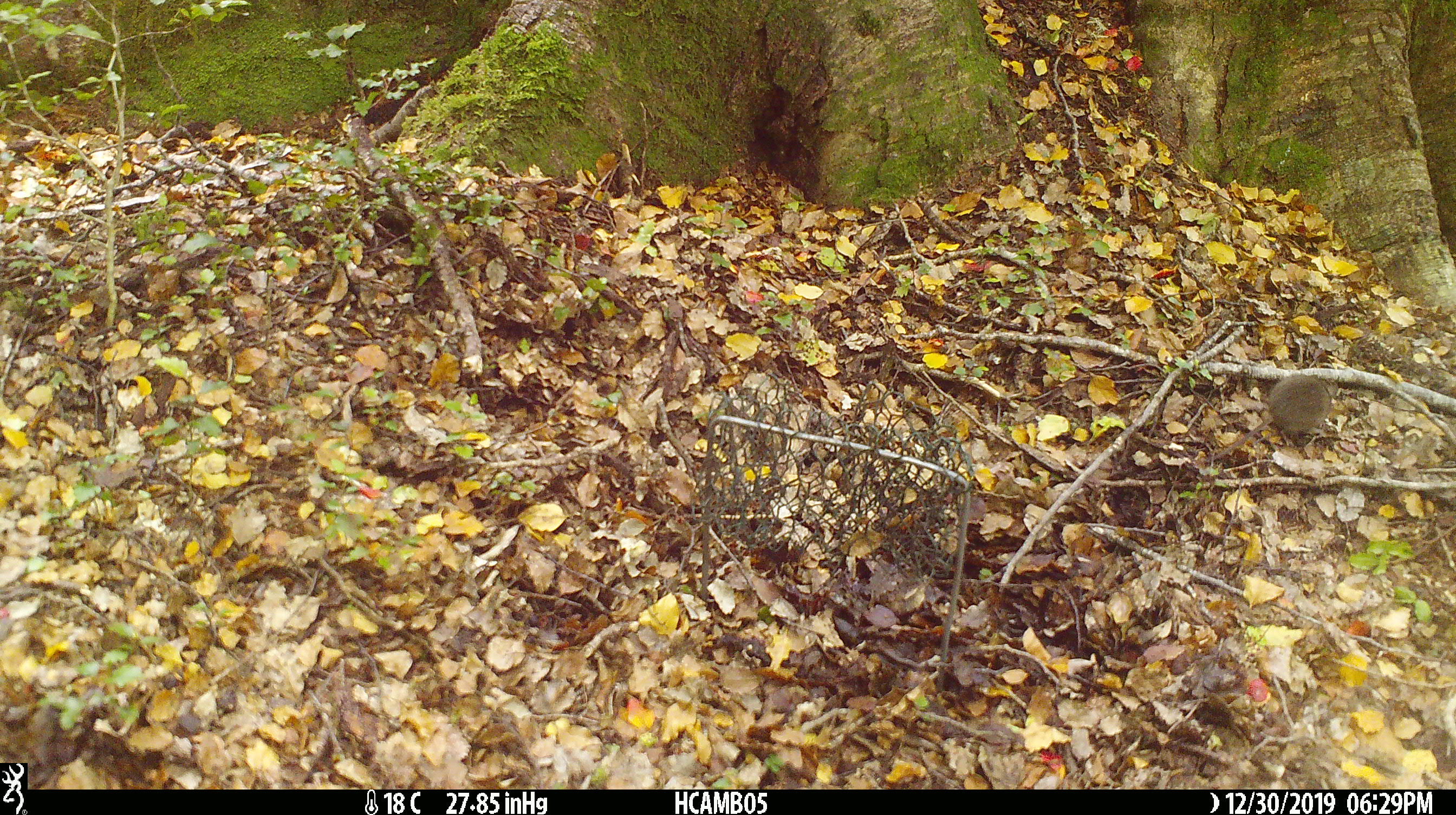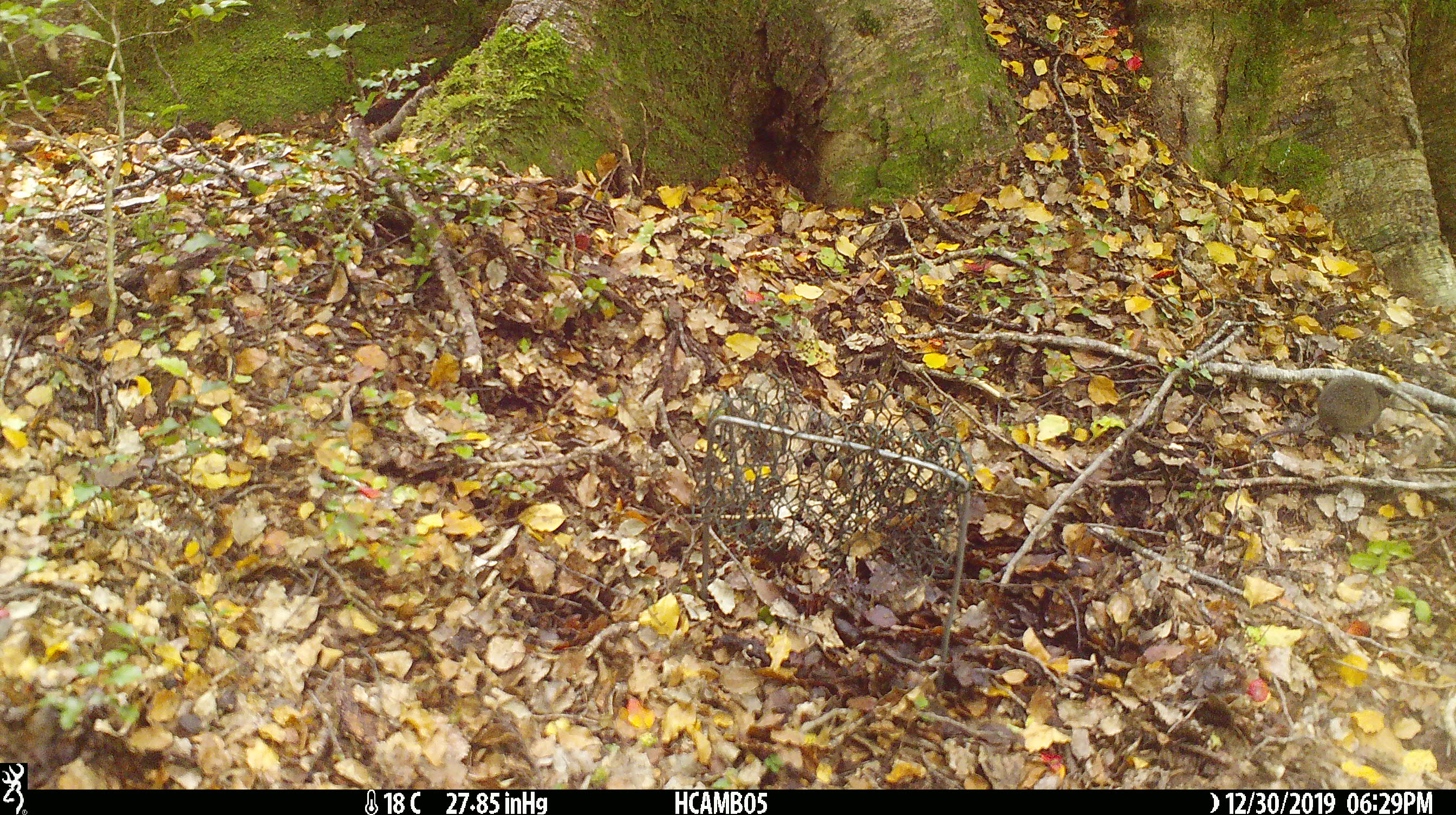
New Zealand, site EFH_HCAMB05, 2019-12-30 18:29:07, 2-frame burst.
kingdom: Animalia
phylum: Chordata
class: Mammalia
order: Rodentia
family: Muridae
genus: Mus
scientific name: Mus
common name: mouse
Mouse (Mus).